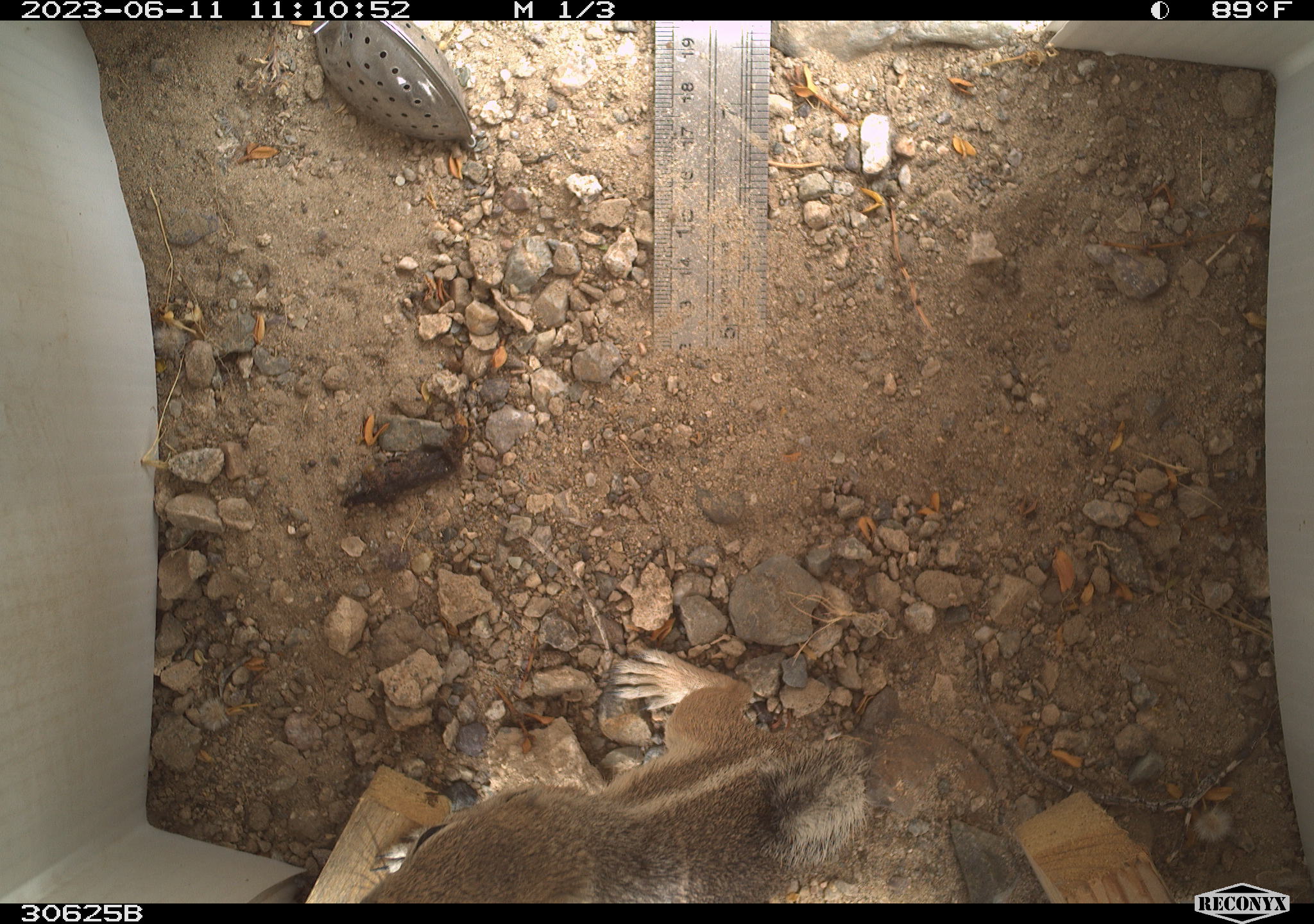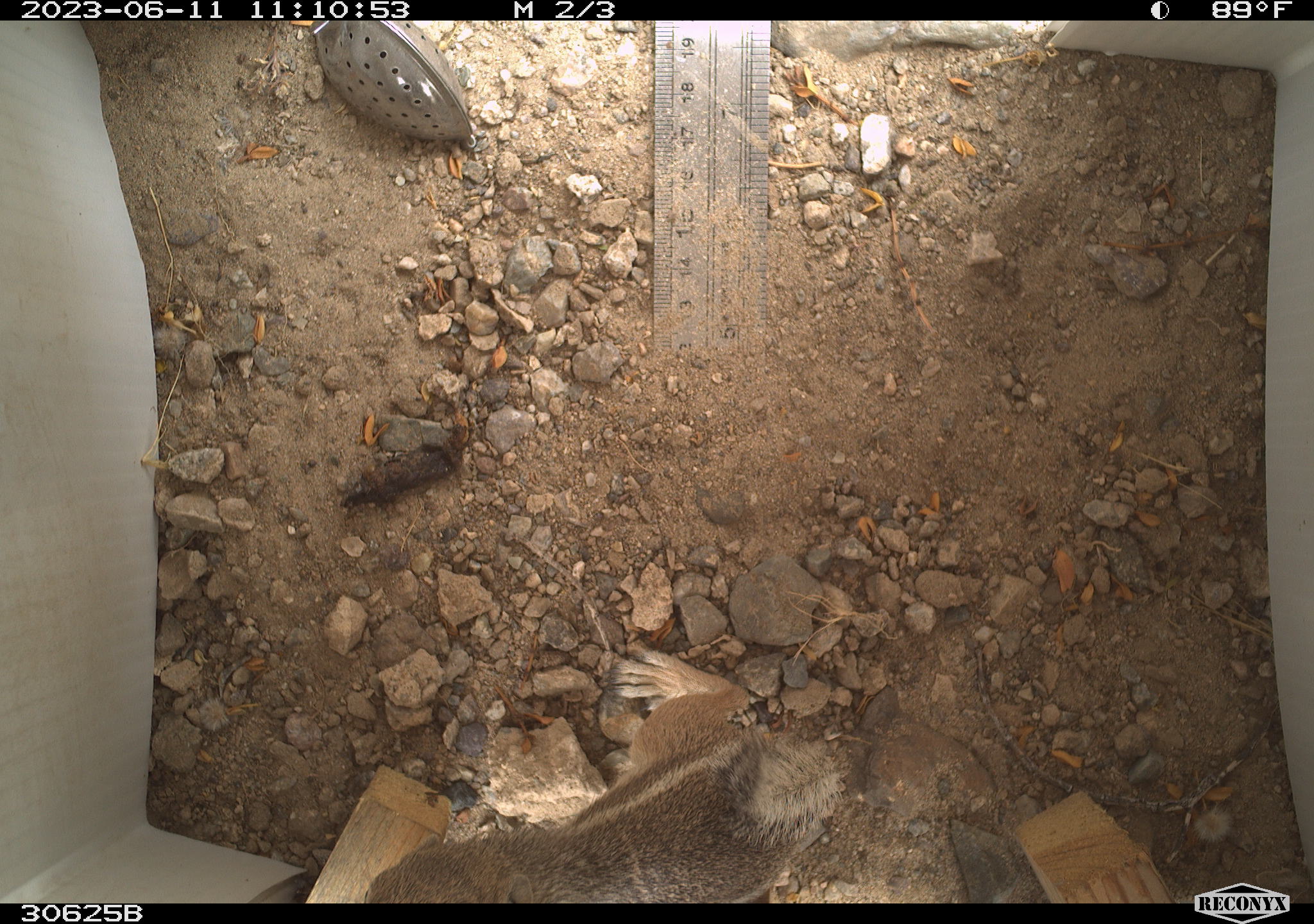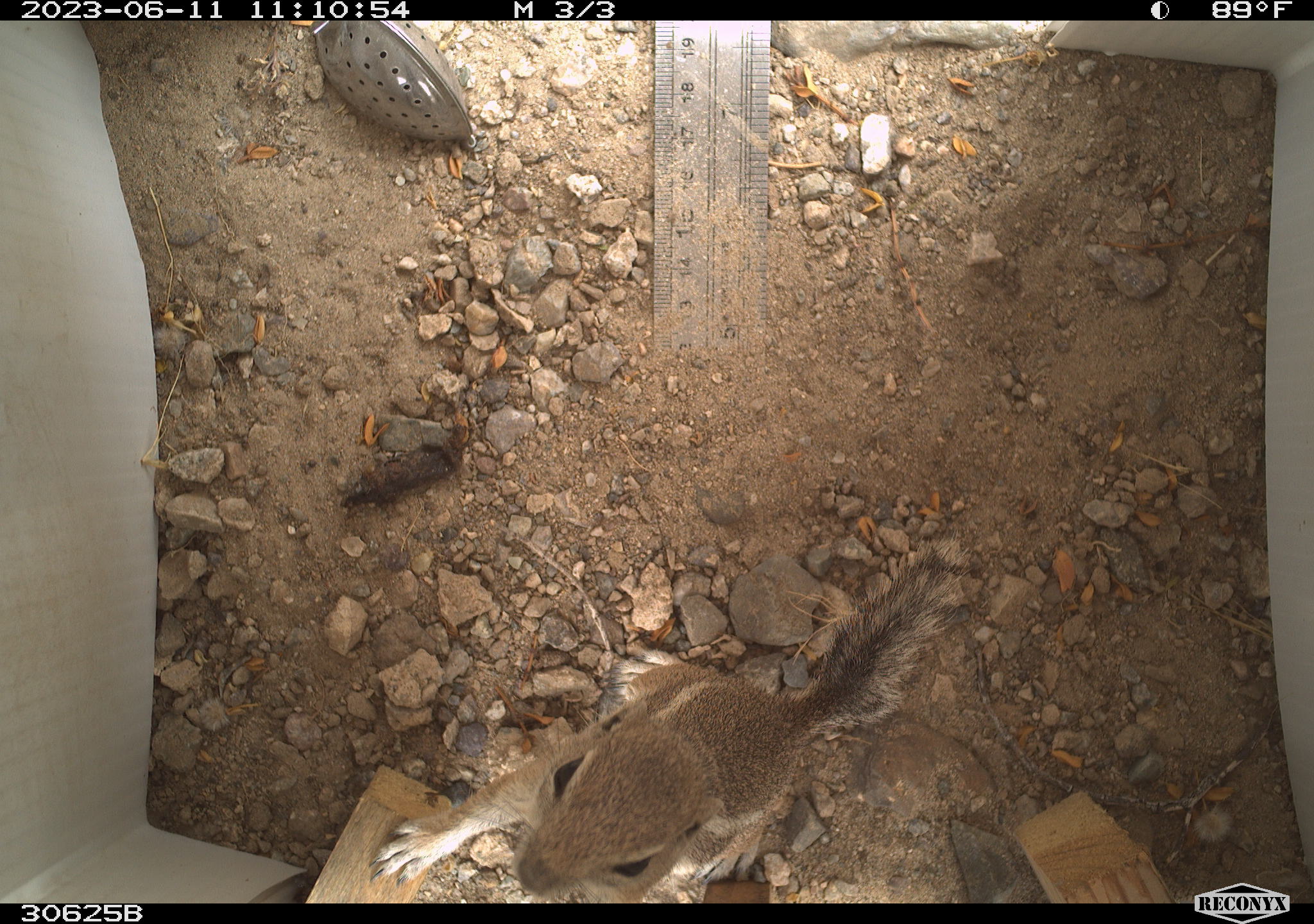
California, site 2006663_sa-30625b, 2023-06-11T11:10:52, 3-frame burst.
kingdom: Animalia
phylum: Chordata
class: Mammalia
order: Rodentia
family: Sciuridae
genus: Ammospermophilus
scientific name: Ammospermophilus leucurus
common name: white-tailed antelope squirrel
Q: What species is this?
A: White-tailed antelope squirrel (Ammospermophilus leucurus).